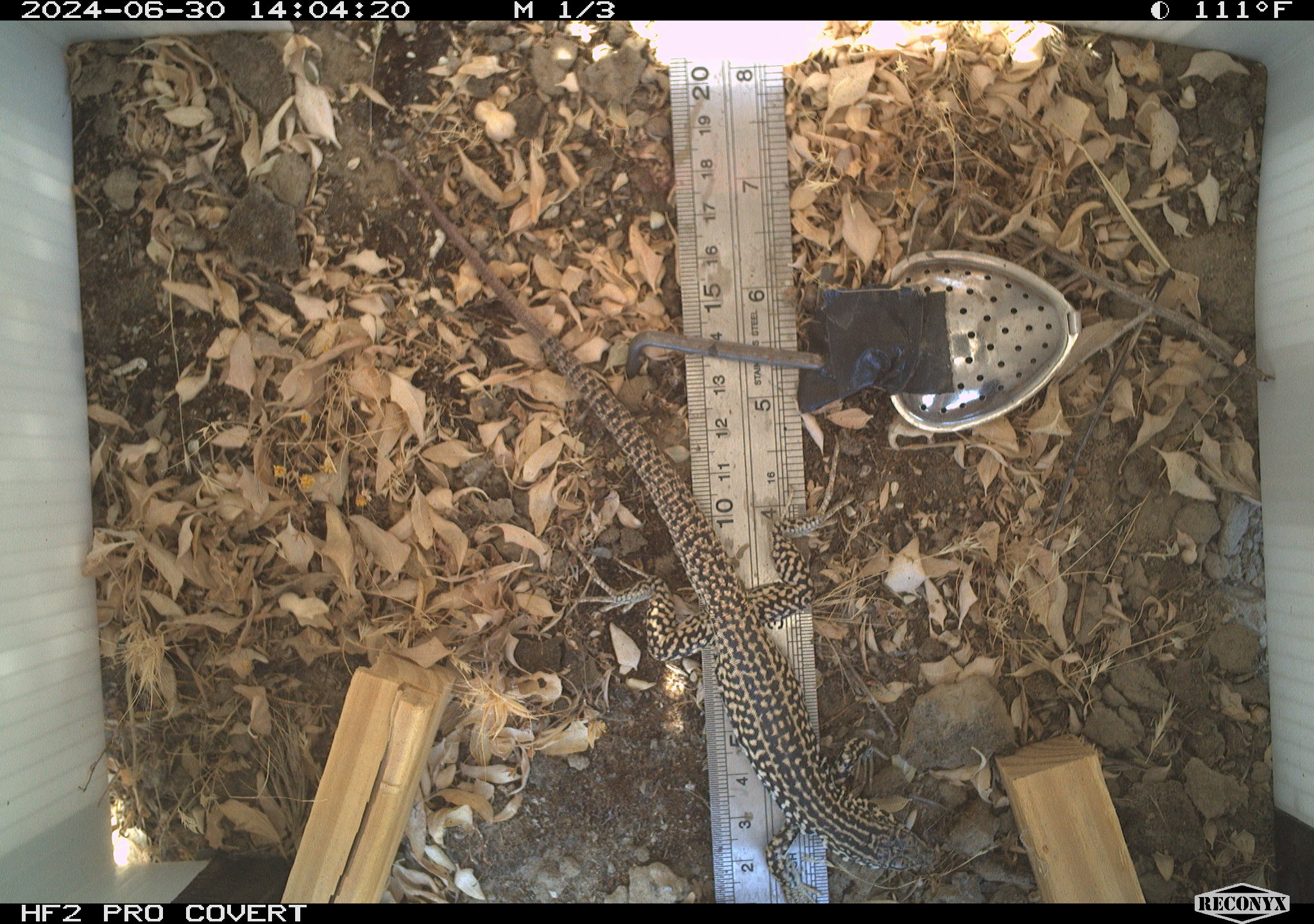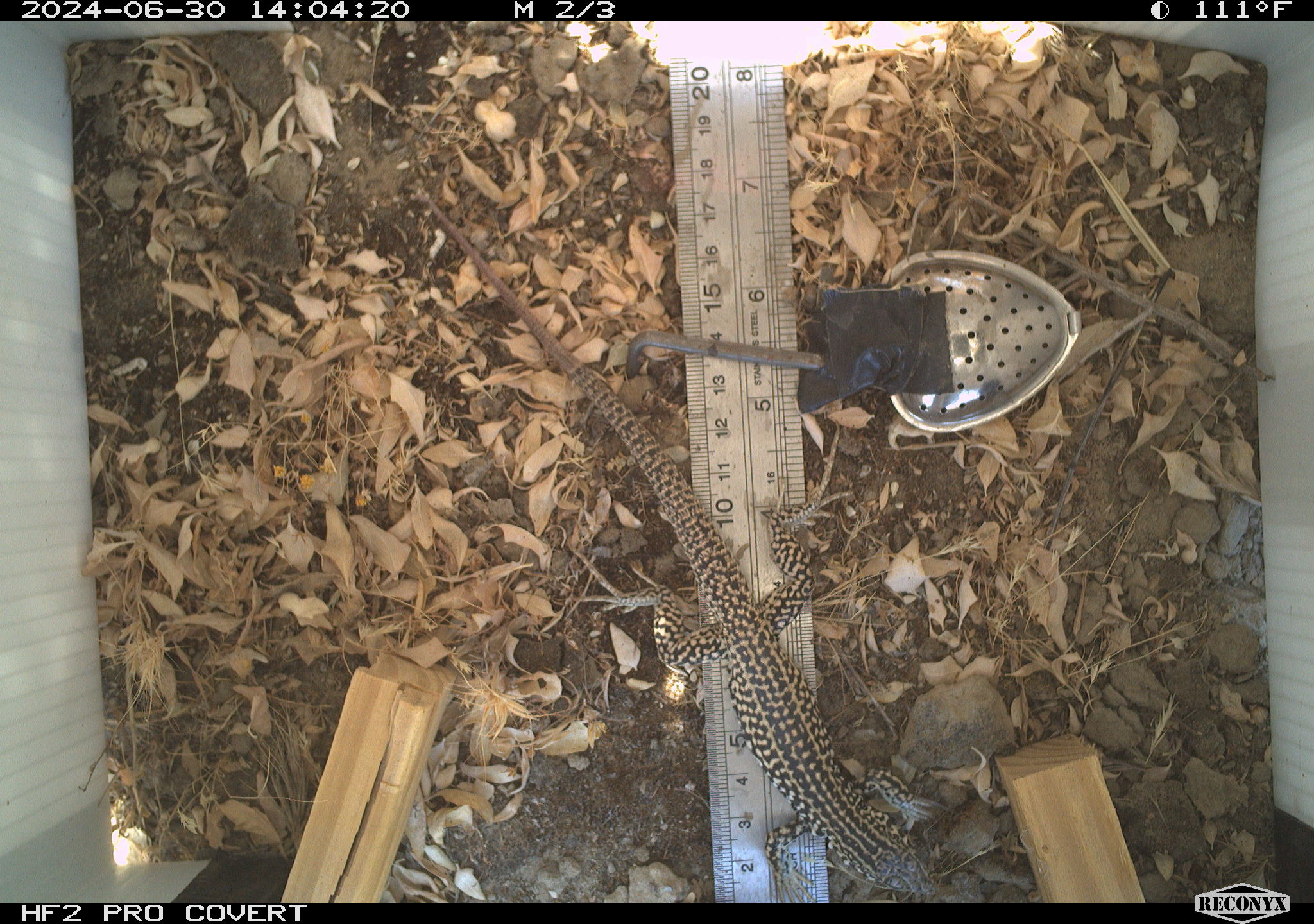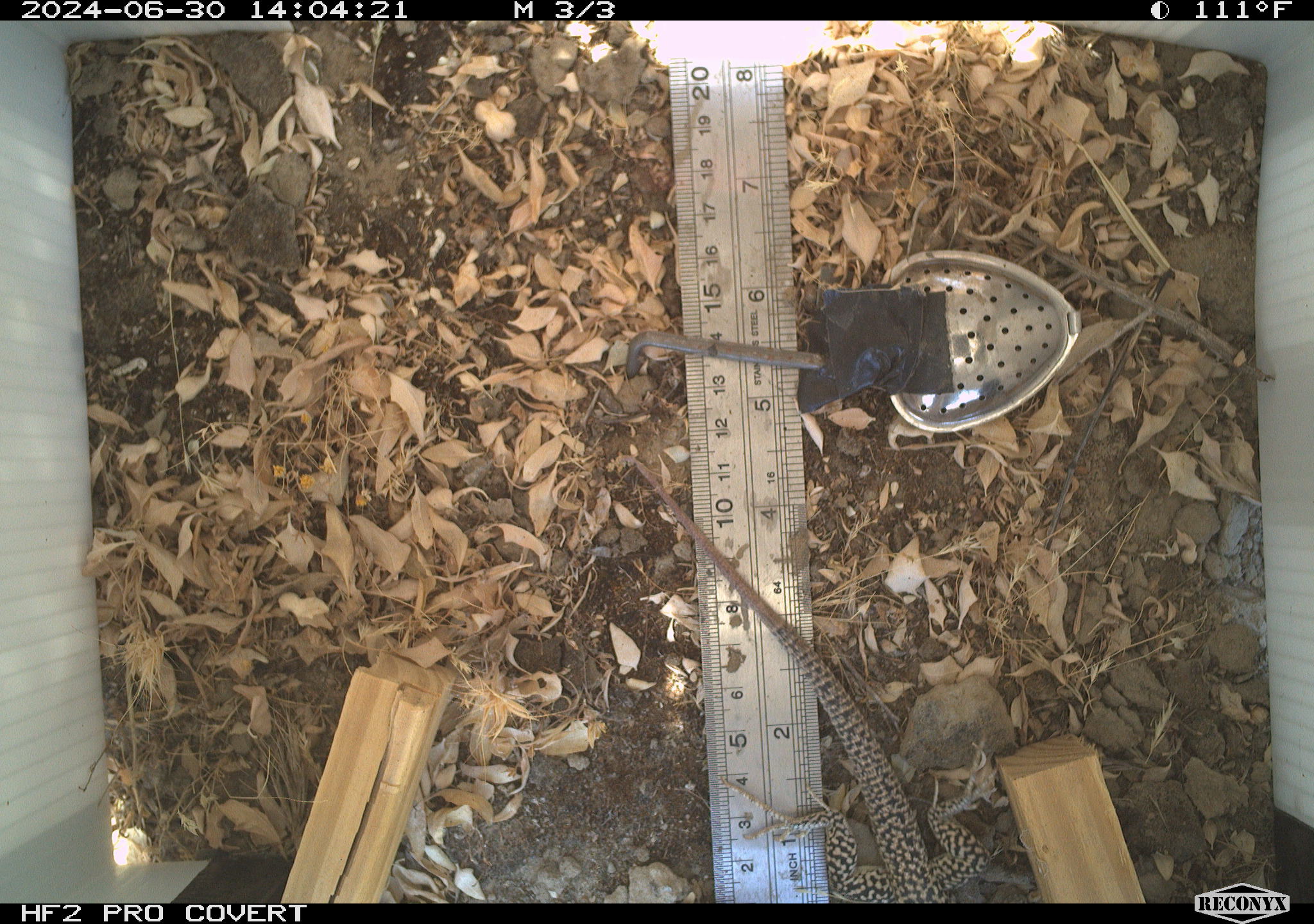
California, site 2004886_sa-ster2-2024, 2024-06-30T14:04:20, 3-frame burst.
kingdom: Animalia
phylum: Chordata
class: Reptilia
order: Squamata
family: Teiidae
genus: Aspidoscelis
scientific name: Aspidoscelis tigris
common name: western whiptail